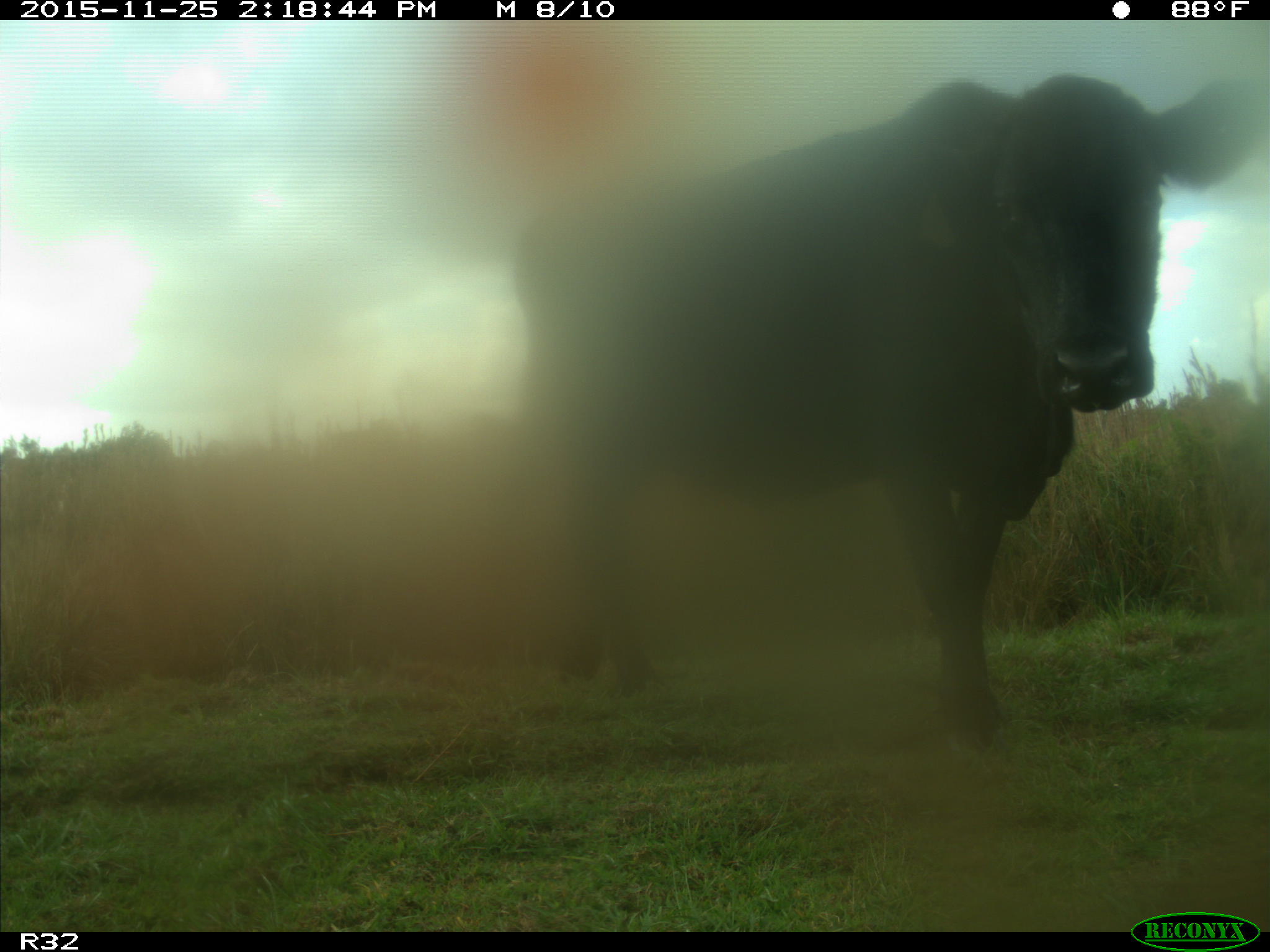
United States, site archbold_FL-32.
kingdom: Animalia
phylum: Chordata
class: Mammalia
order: Artiodactyla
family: Bovidae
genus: Bos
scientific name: Bos taurus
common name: domestic cow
Bos taurus (domestic cow).